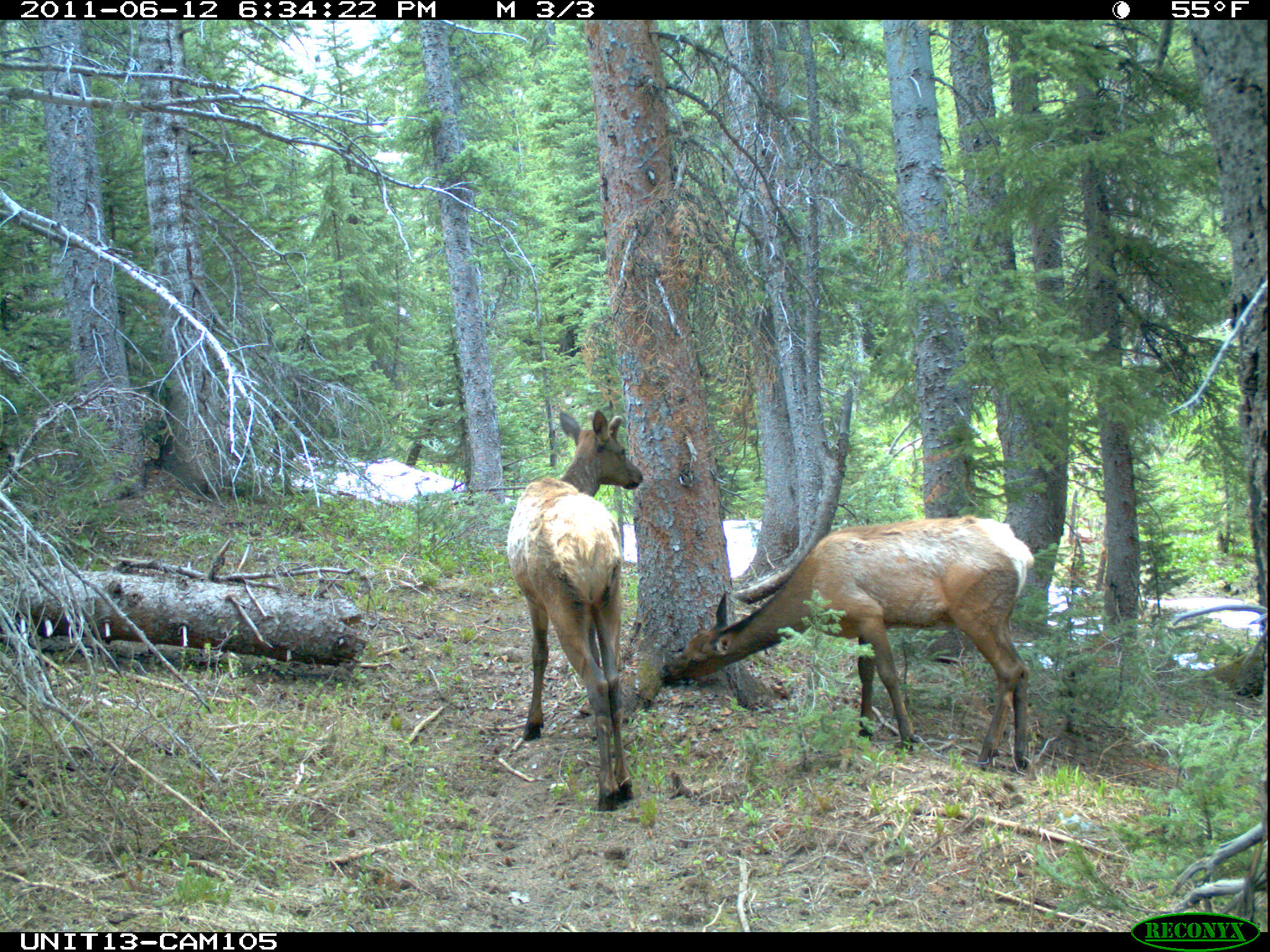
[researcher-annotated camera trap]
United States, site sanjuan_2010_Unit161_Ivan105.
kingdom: Animalia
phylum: Chordata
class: Mammalia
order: Artiodactyla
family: Cervidae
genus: Cervus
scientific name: Cervus elaphus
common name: red deer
Cervus elaphus (red deer).